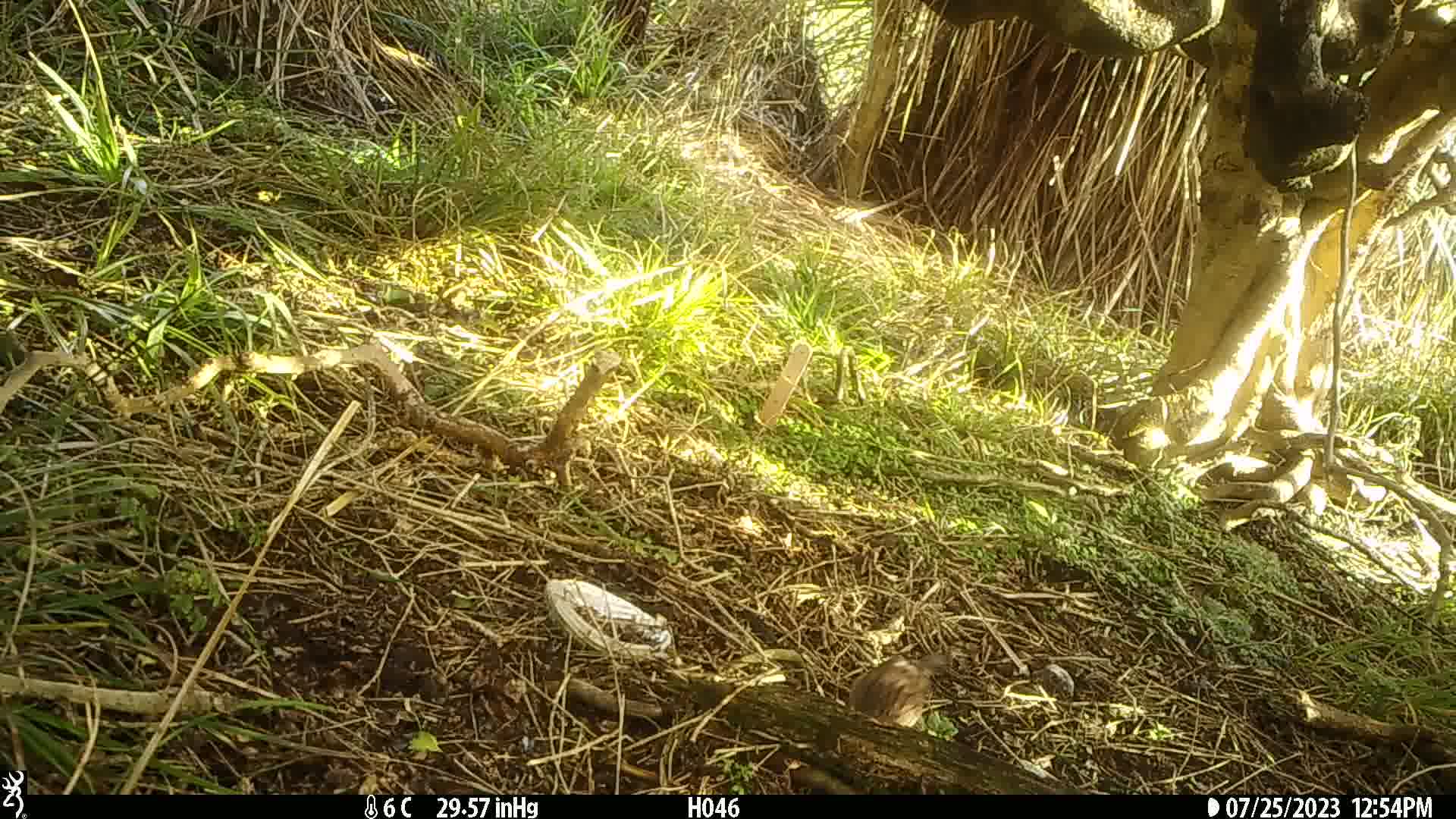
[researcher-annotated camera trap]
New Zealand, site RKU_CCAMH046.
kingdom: Animalia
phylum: Chordata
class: Aves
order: Passeriformes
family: Prunellidae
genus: Prunella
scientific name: Prunella modularis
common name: dunnock